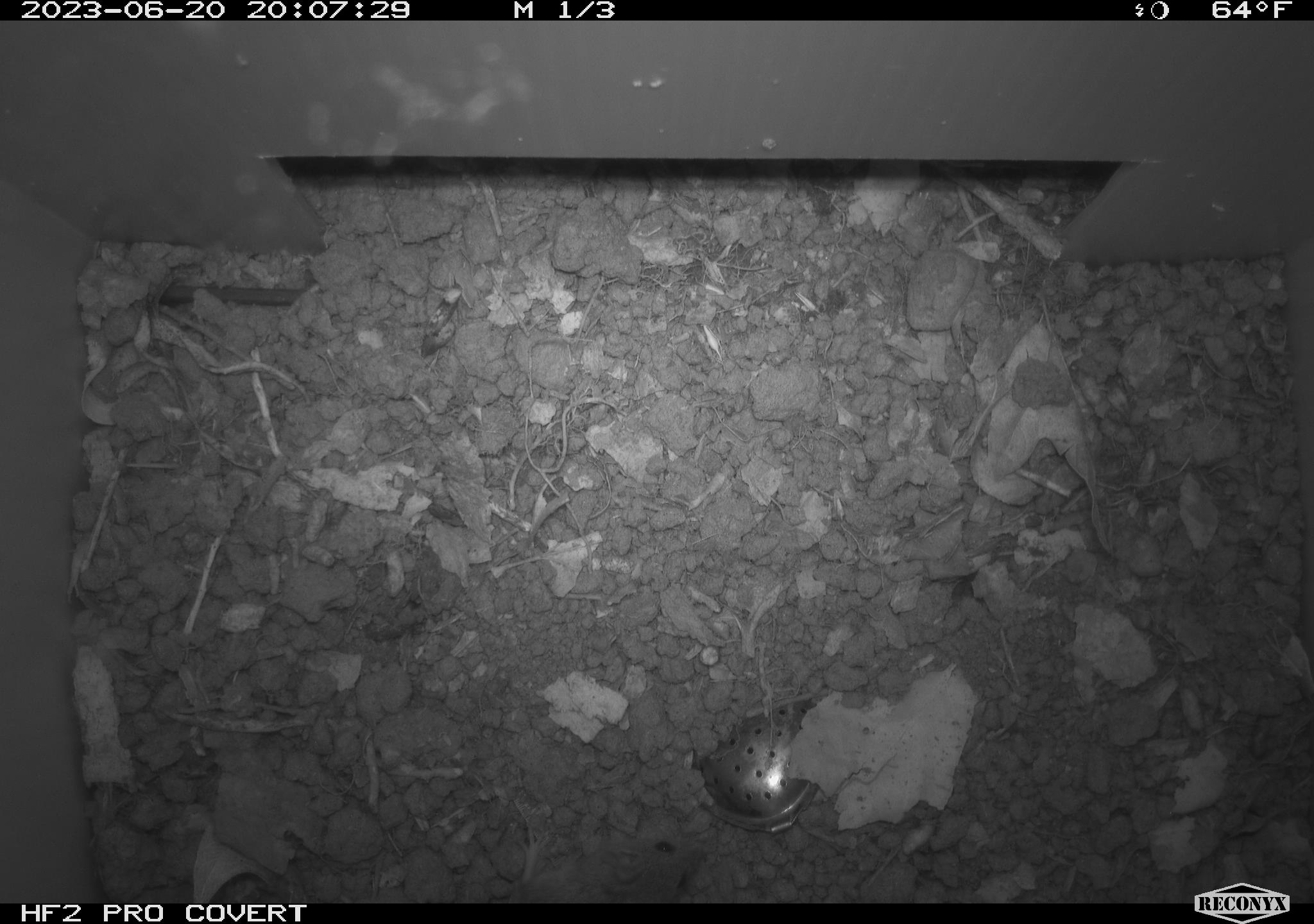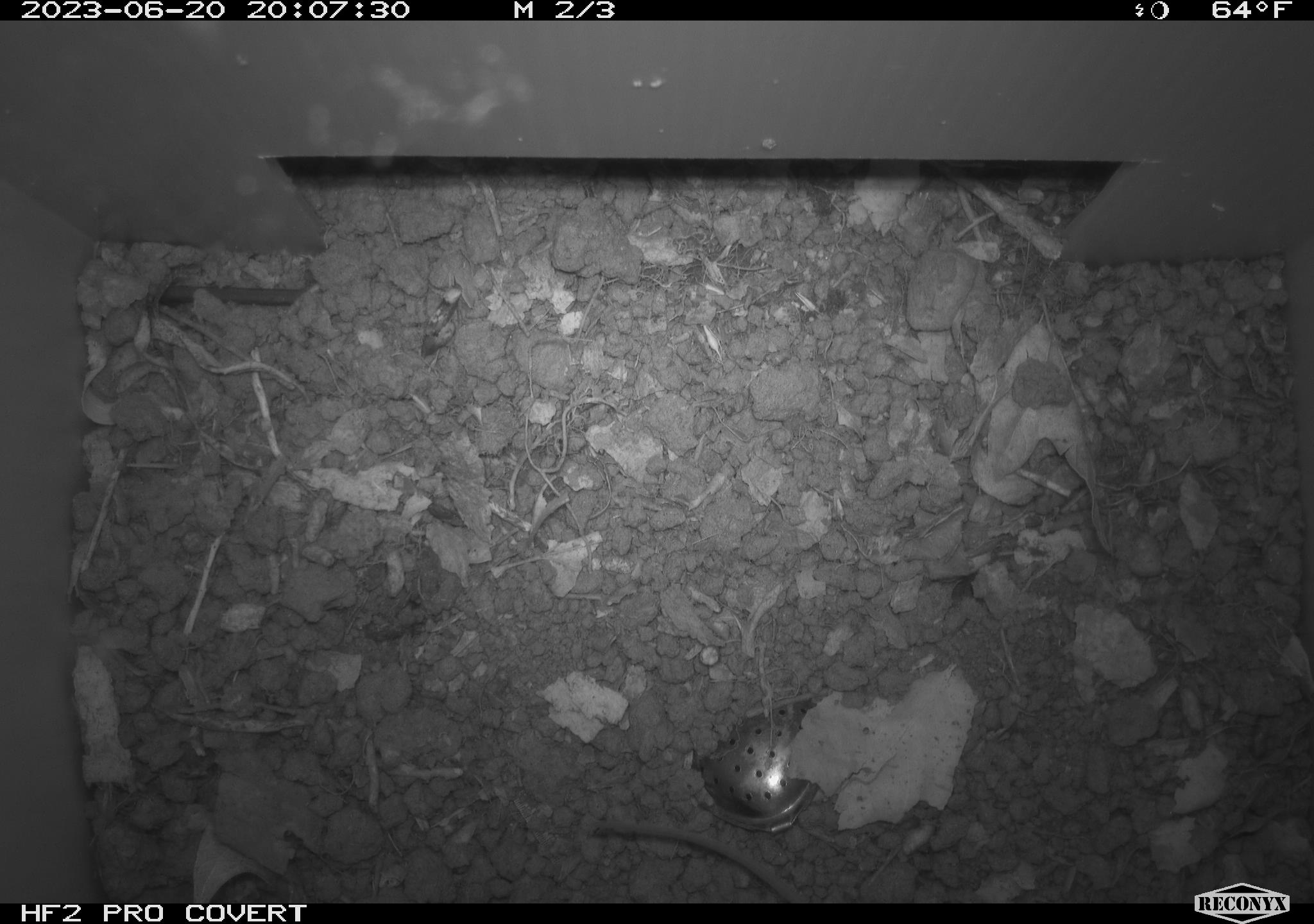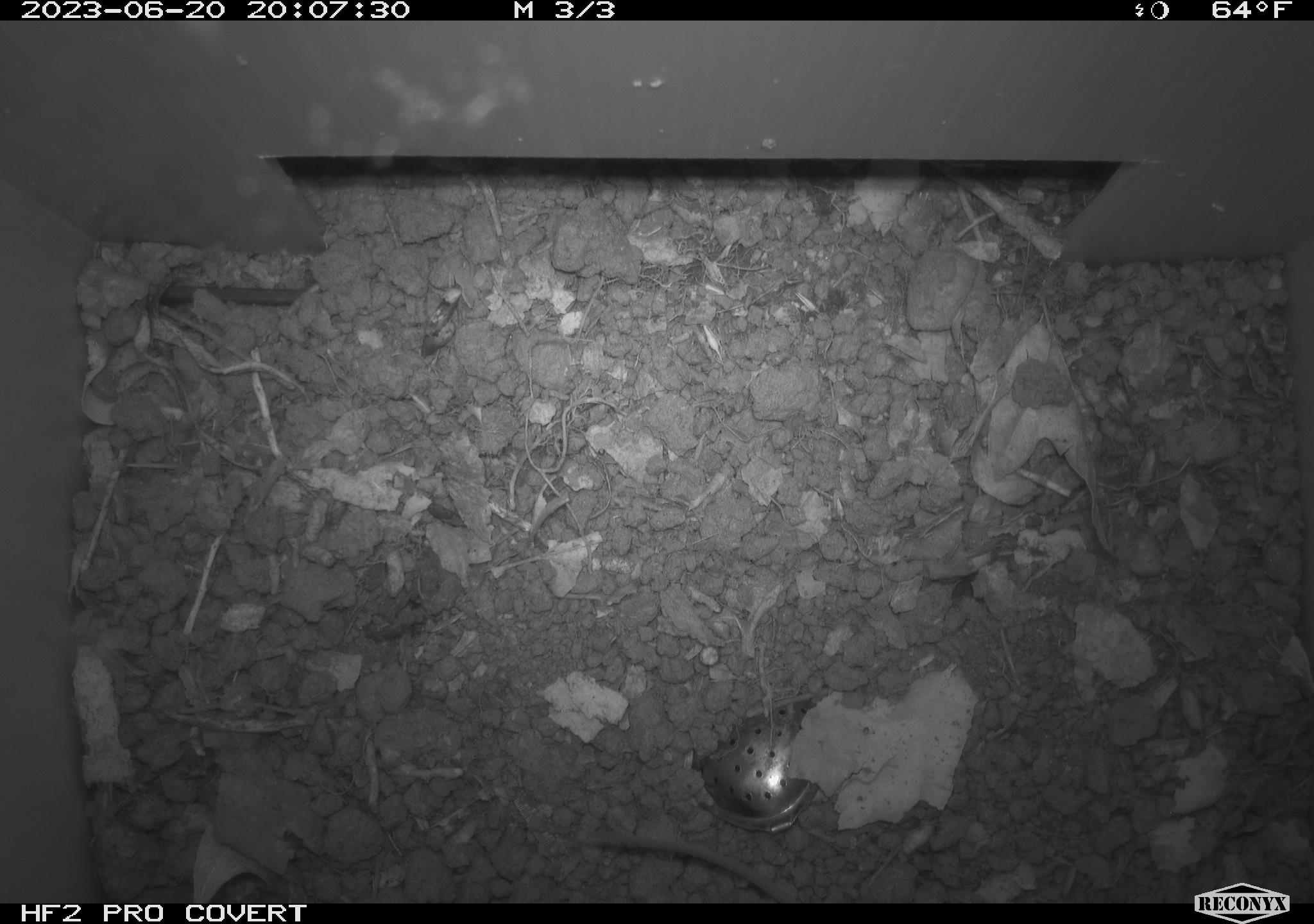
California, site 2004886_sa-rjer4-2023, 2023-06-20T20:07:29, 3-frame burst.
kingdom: Animalia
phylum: Chordata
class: Mammalia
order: Rodentia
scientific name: Rodentia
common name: mouse species